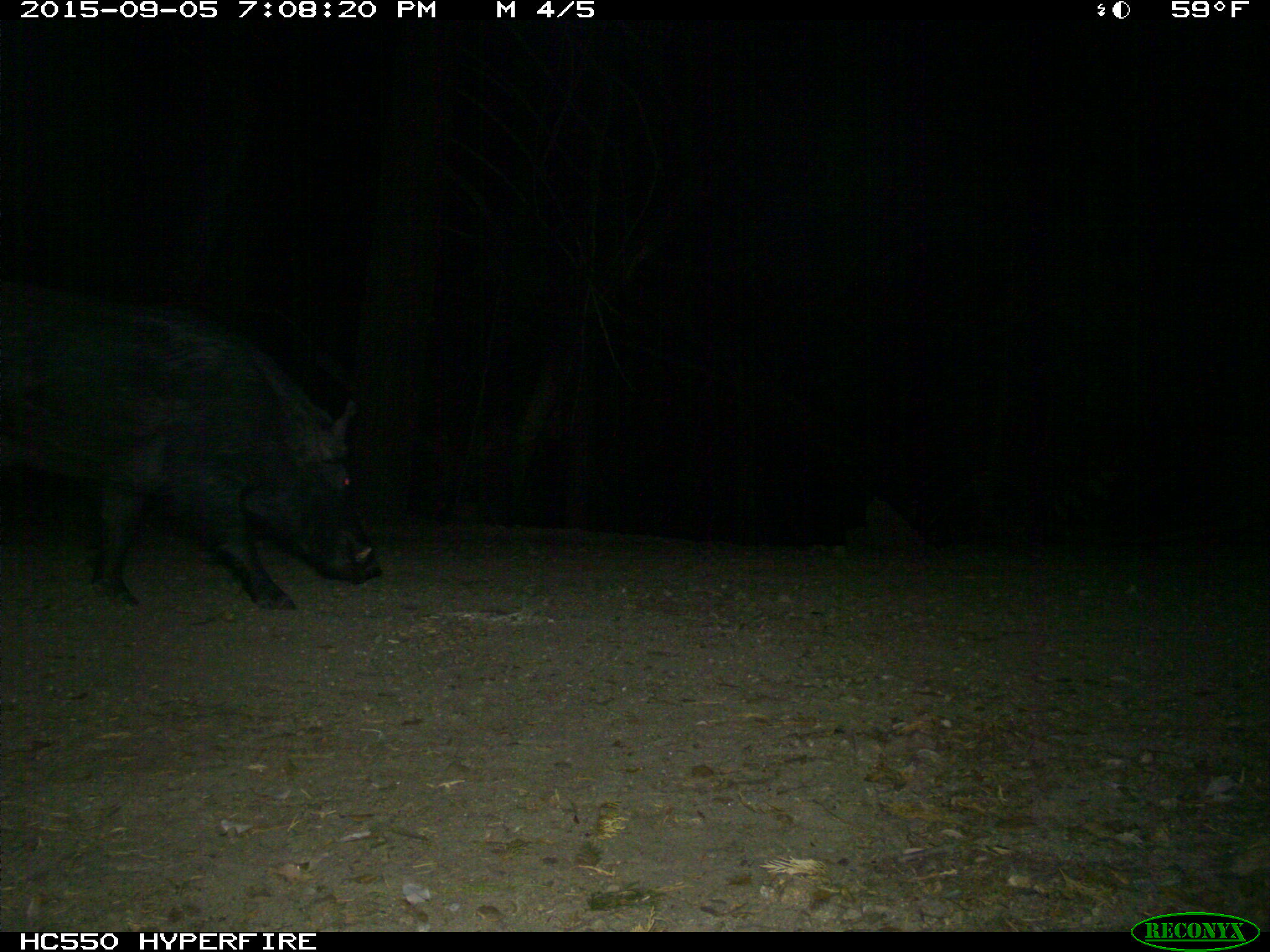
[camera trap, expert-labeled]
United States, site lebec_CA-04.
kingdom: Animalia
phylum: Chordata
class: Mammalia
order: Artiodactyla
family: Suidae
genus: Sus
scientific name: Sus scrofa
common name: wild boar